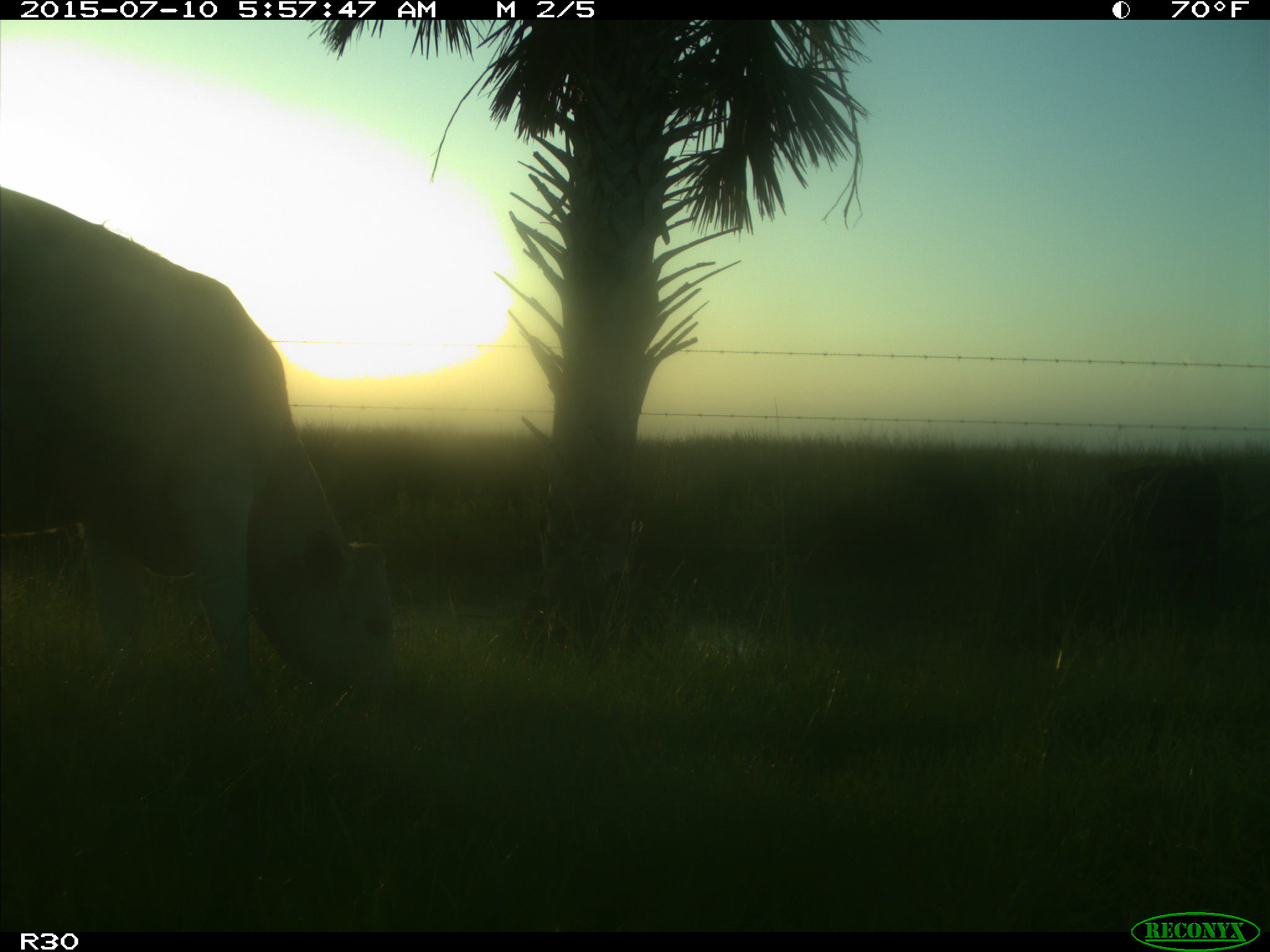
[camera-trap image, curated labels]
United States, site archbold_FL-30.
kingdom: Animalia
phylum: Chordata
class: Mammalia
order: Artiodactyla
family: Bovidae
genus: Bos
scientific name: Bos taurus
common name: domestic cow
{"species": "Bos taurus (domestic cow)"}